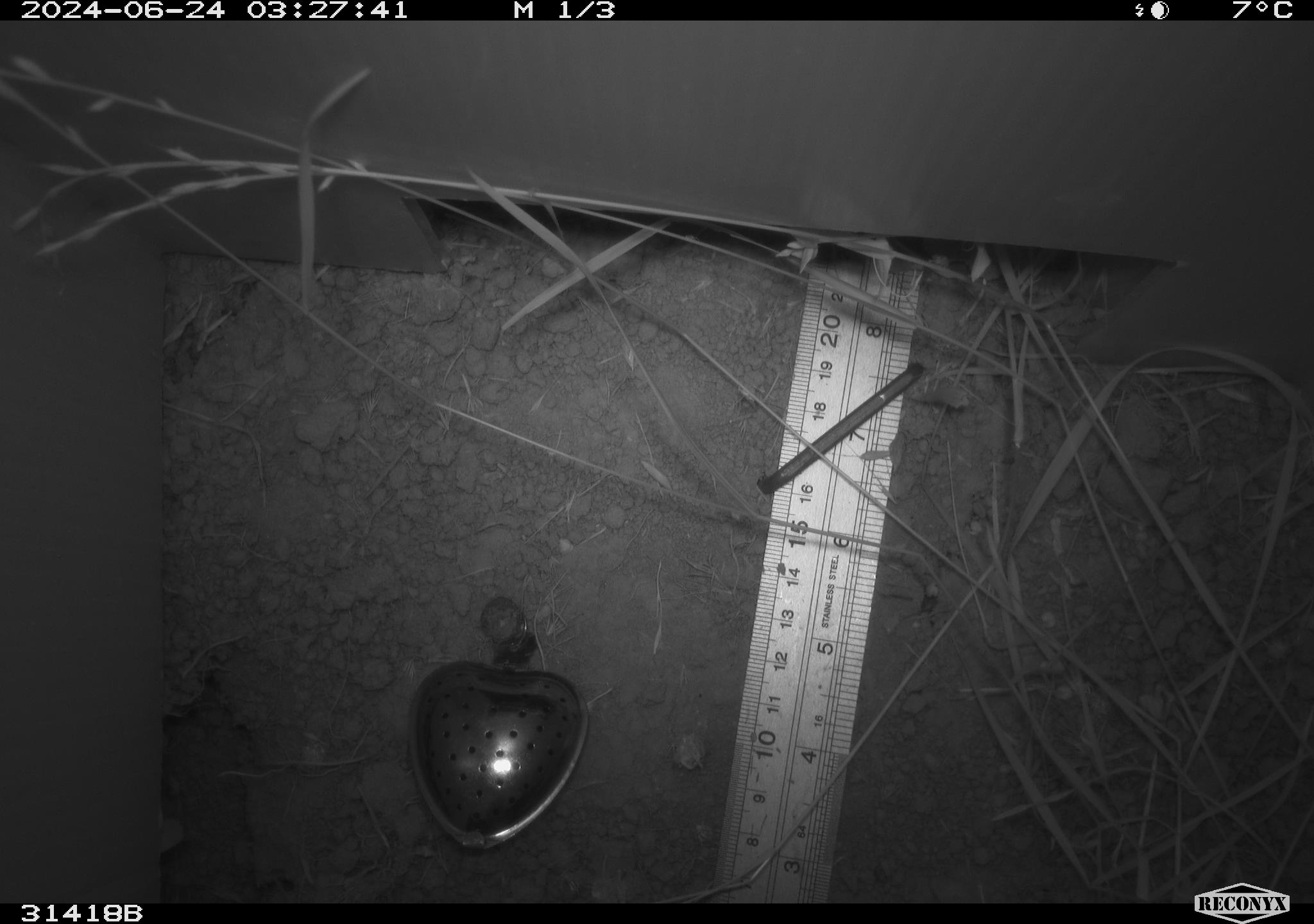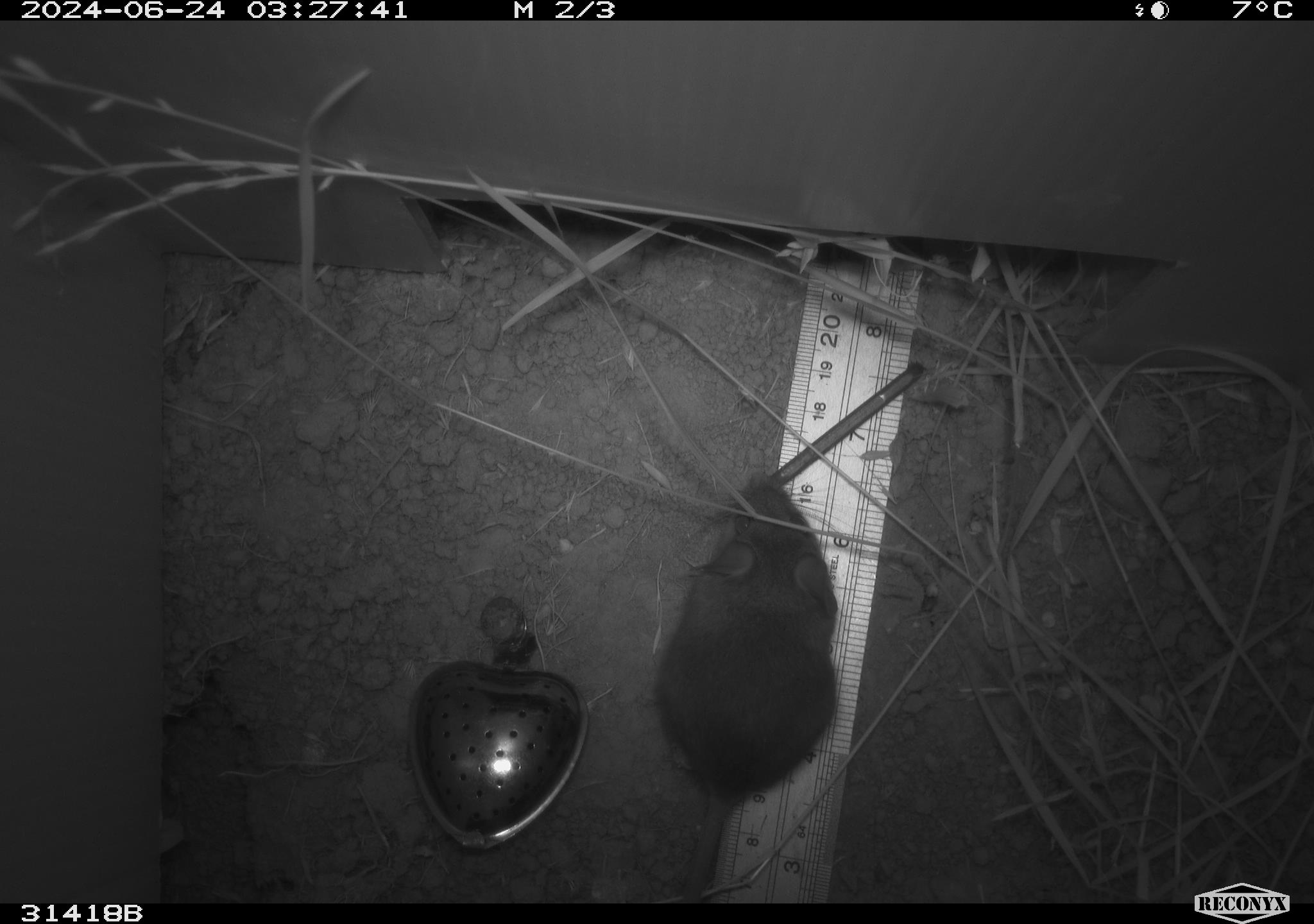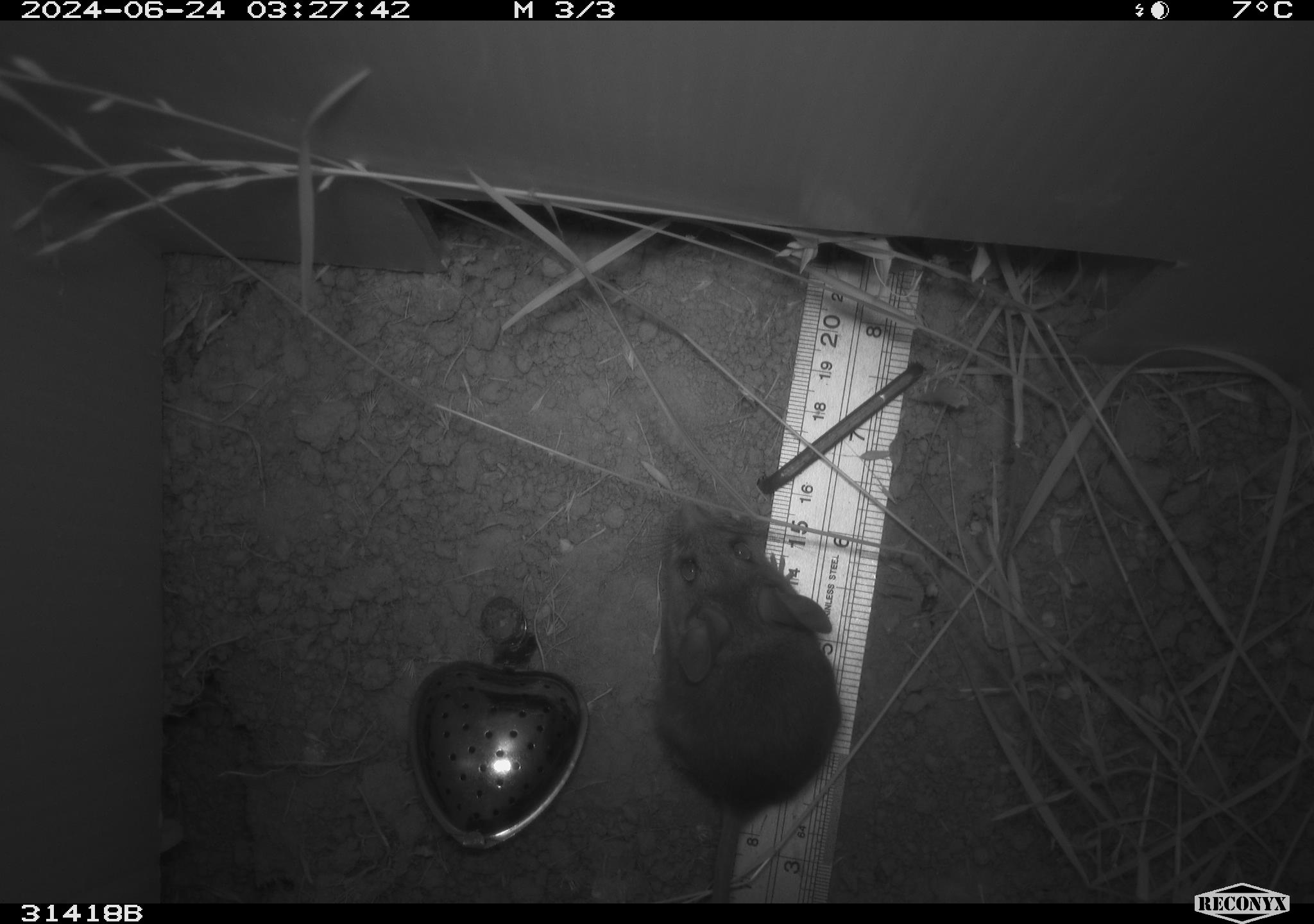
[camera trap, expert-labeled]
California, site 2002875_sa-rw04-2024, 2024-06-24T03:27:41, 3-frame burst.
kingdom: Animalia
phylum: Chordata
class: Mammalia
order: Rodentia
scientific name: Rodentia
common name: rodent